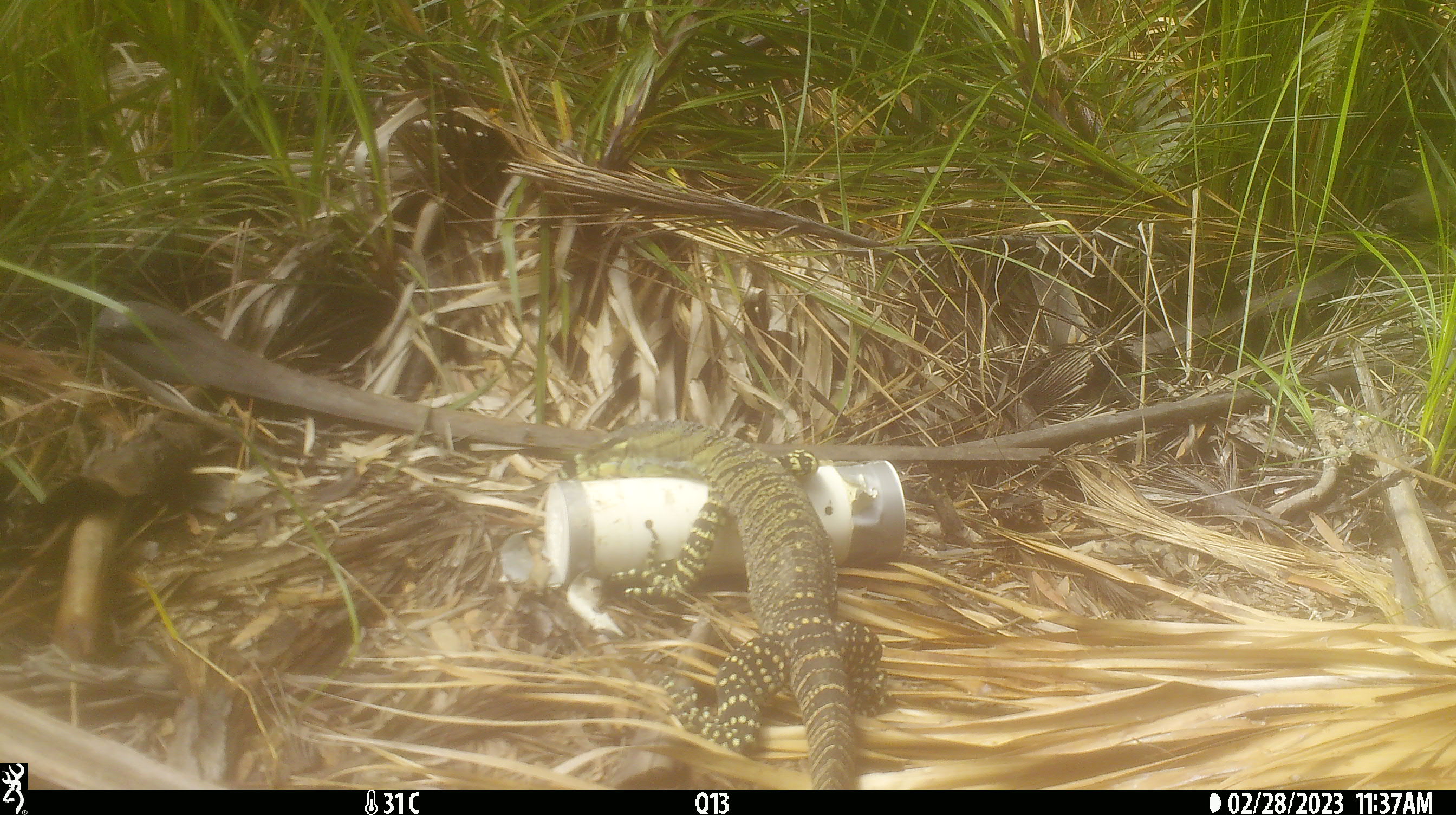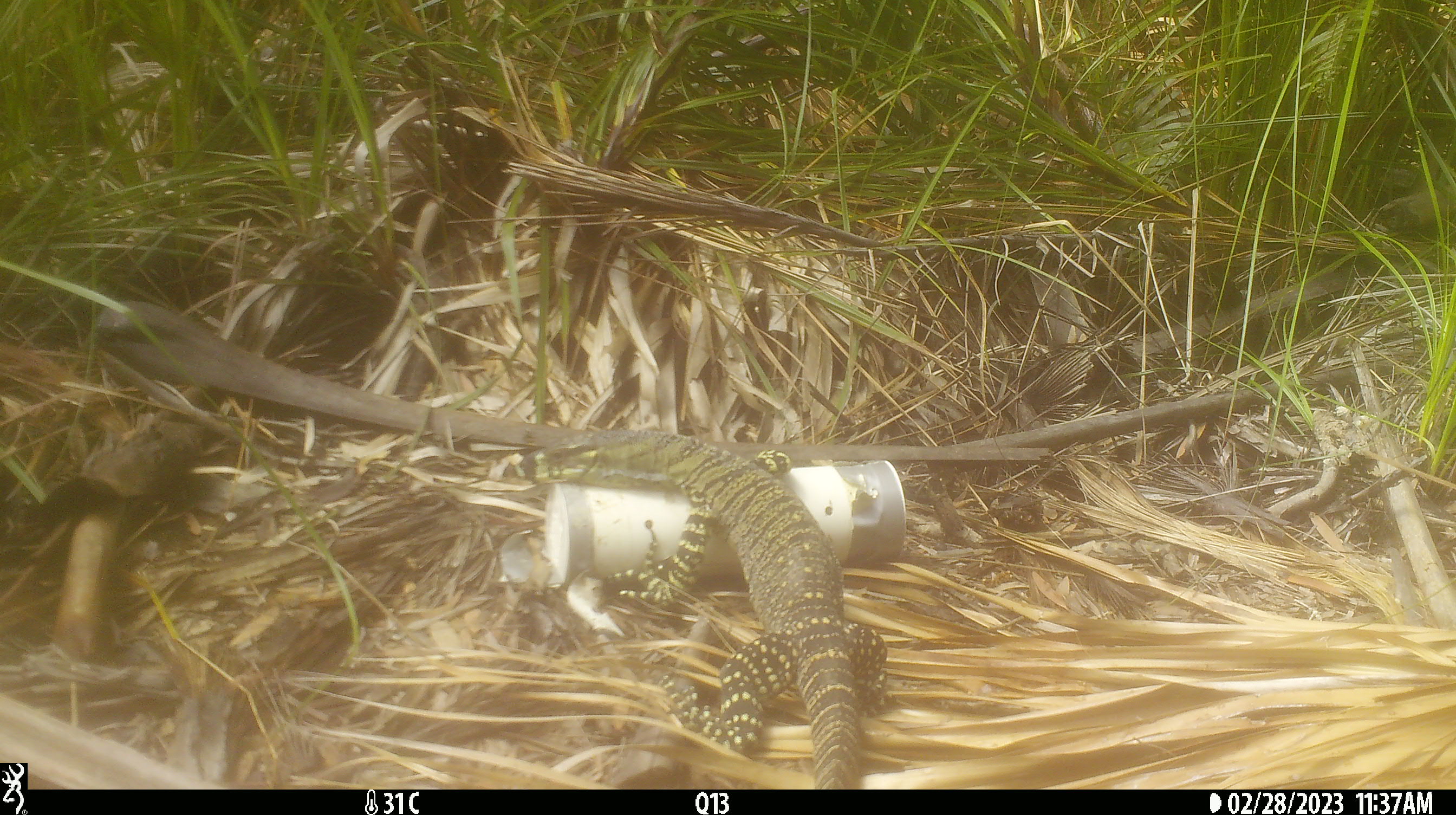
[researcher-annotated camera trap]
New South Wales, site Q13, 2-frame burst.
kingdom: Animalia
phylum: Chordata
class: Reptilia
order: Squamata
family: Varanidae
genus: Varanus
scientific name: Varanus varius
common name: lace monitor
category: goanna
Goanna (lace monitor) (Varanus varius).